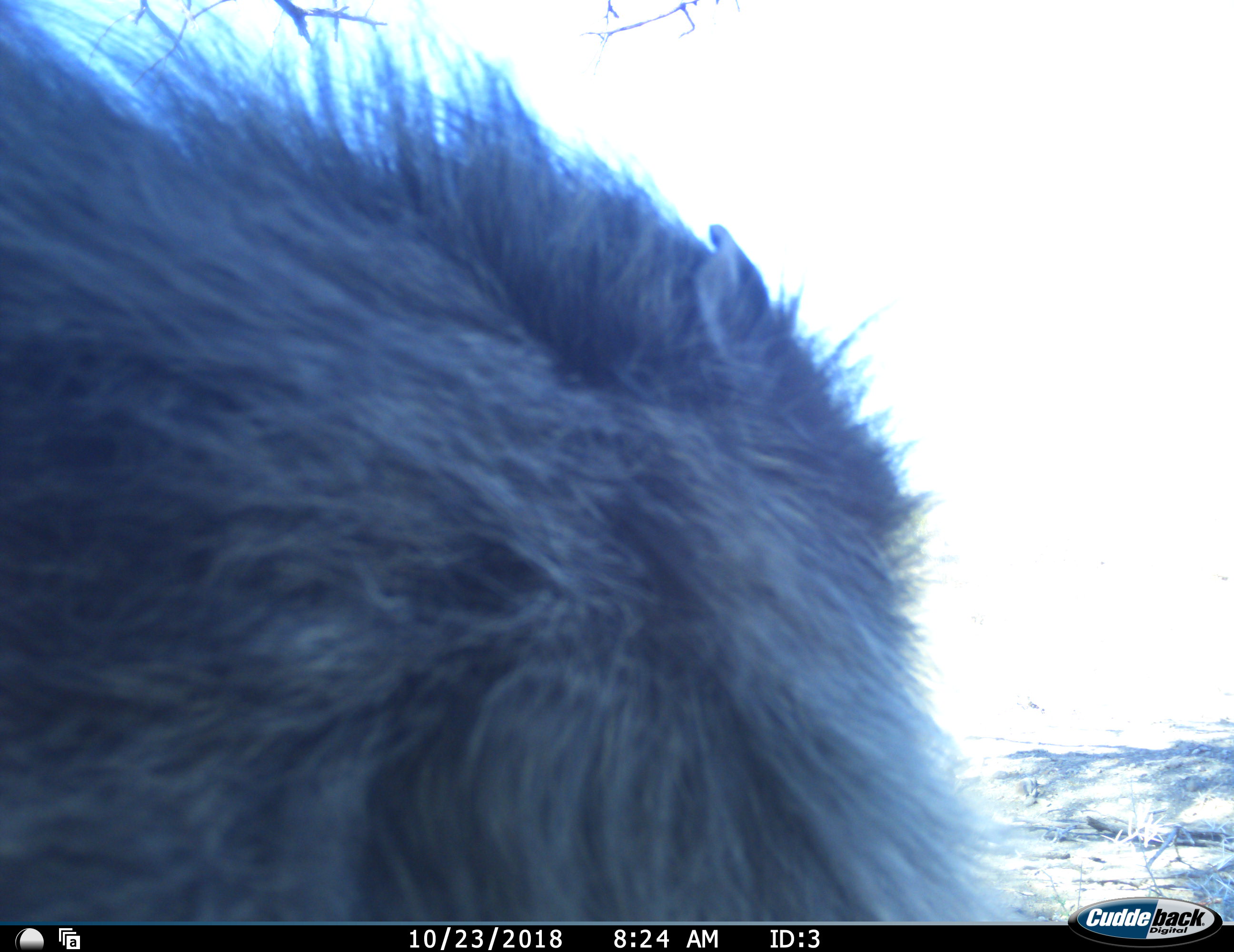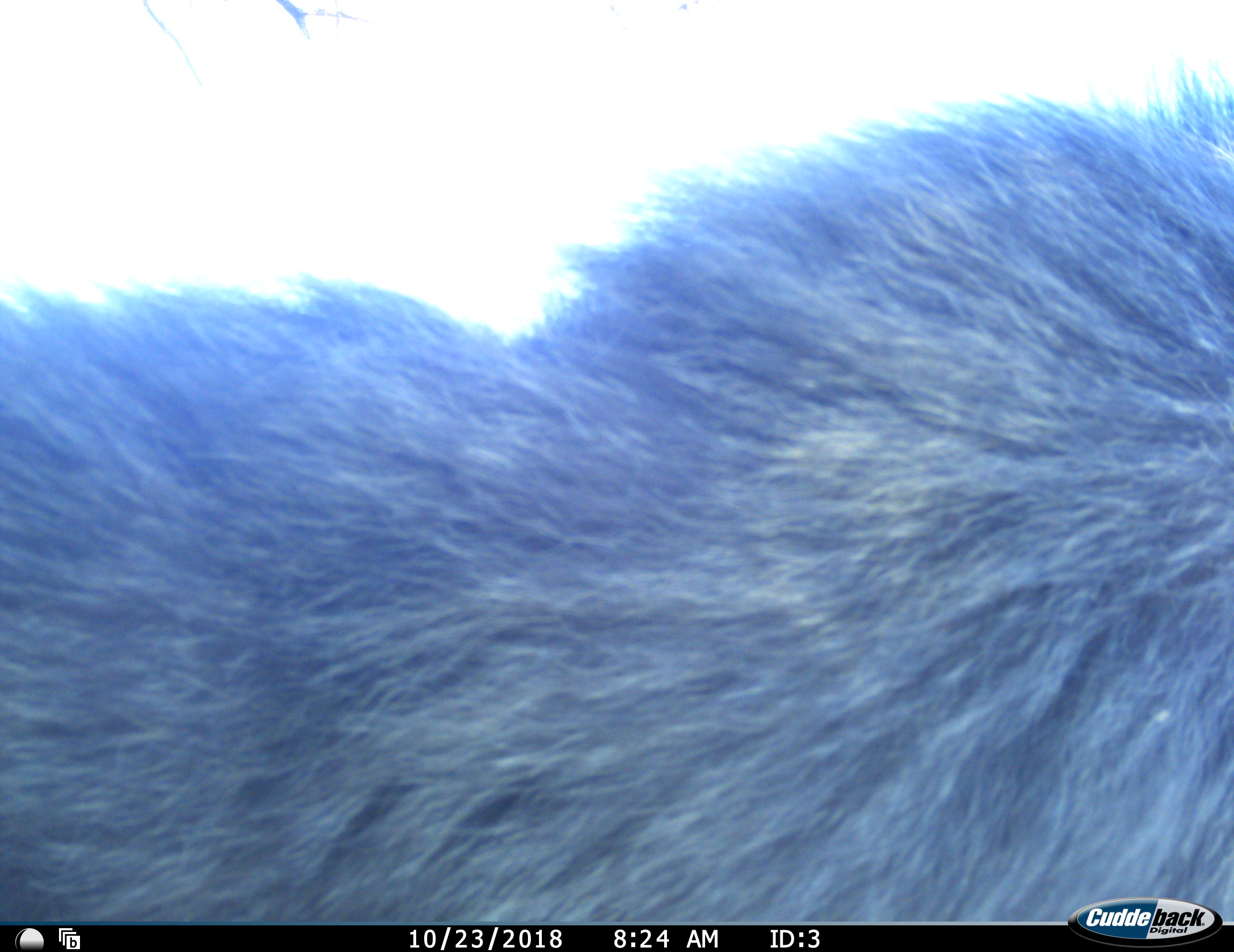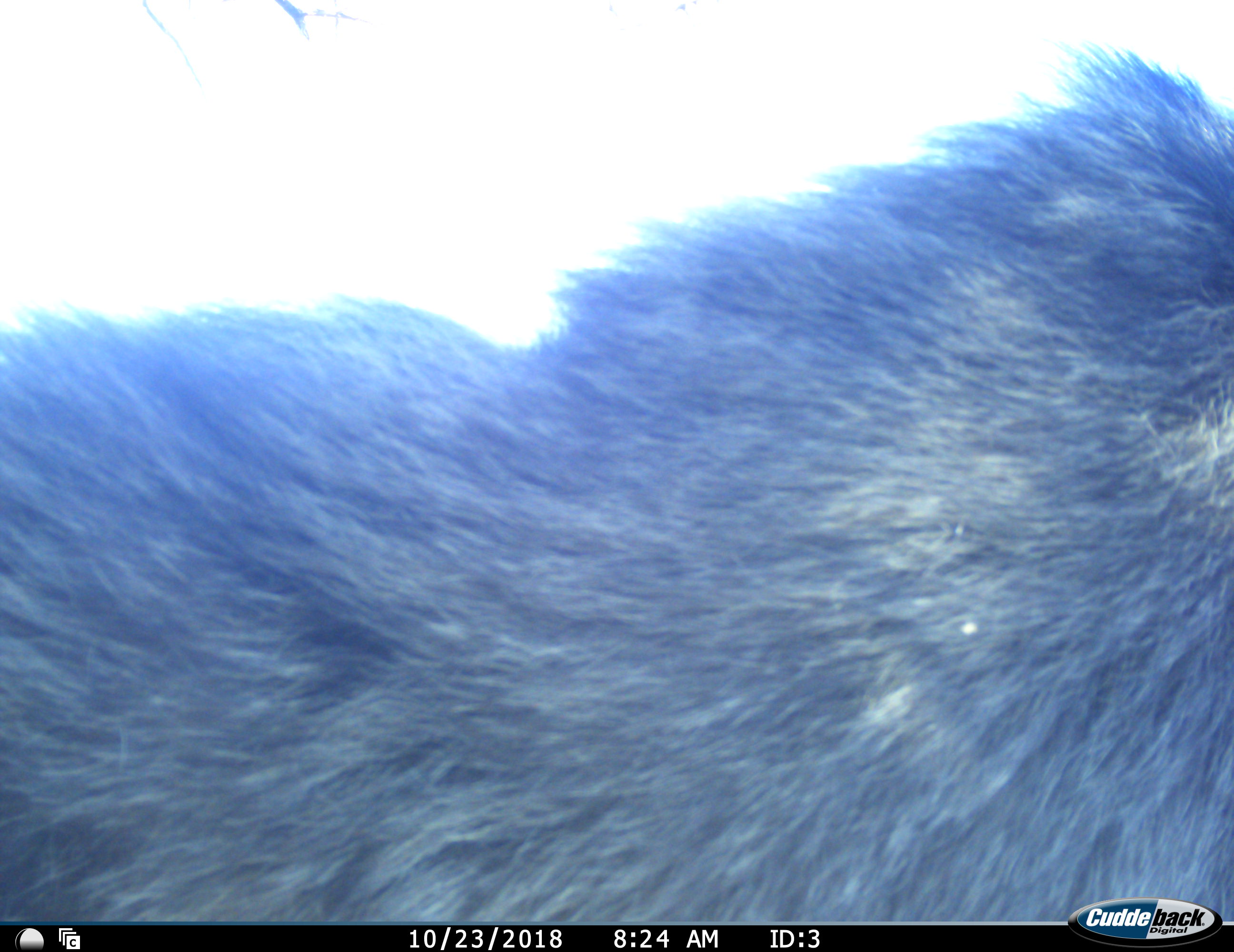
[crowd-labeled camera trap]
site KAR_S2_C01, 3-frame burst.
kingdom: Animalia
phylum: Chordata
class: Mammalia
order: Primates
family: Cercopithecidae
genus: Papio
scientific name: Papio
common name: baboon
Baboon (Papio), count 1. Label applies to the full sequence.